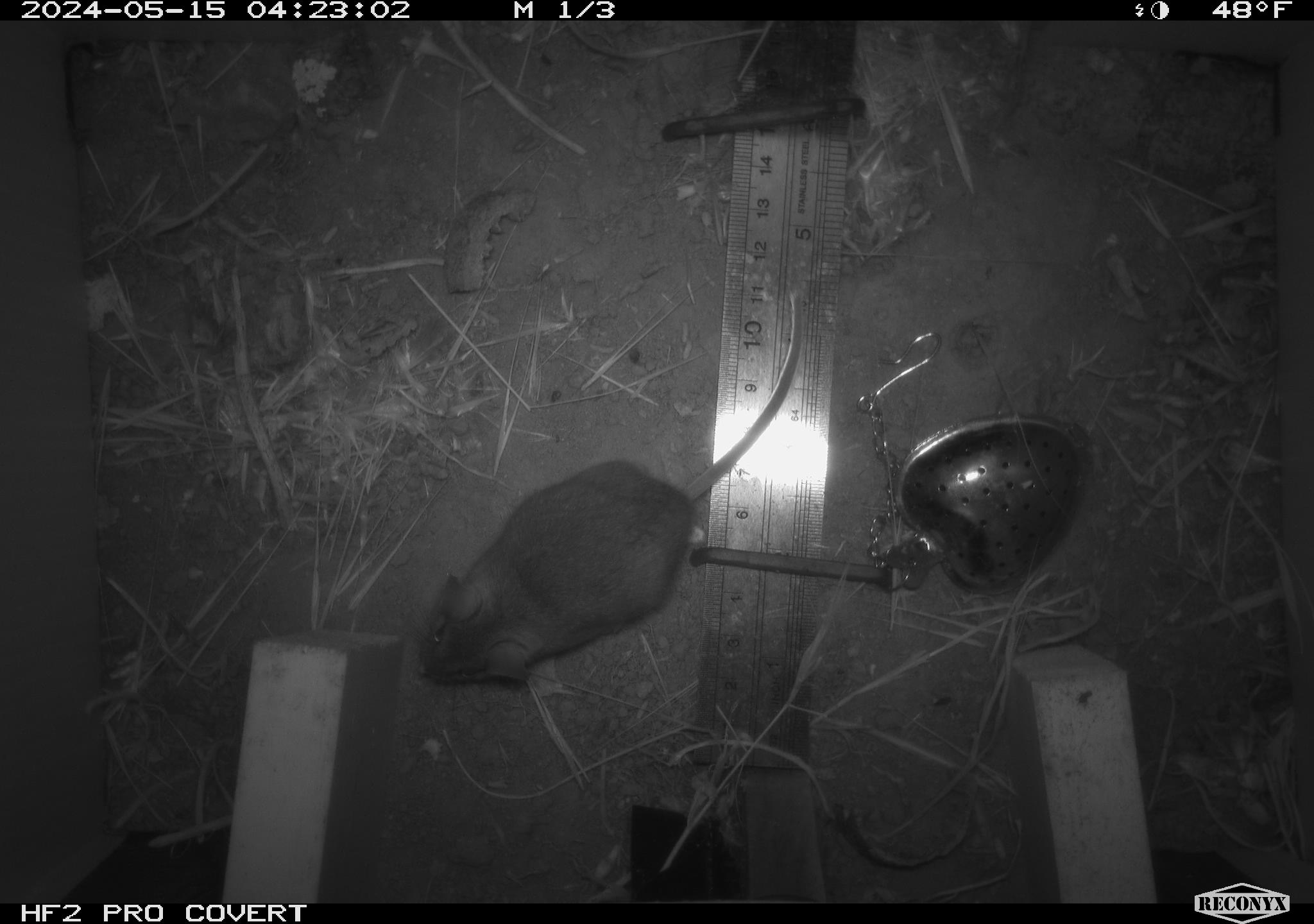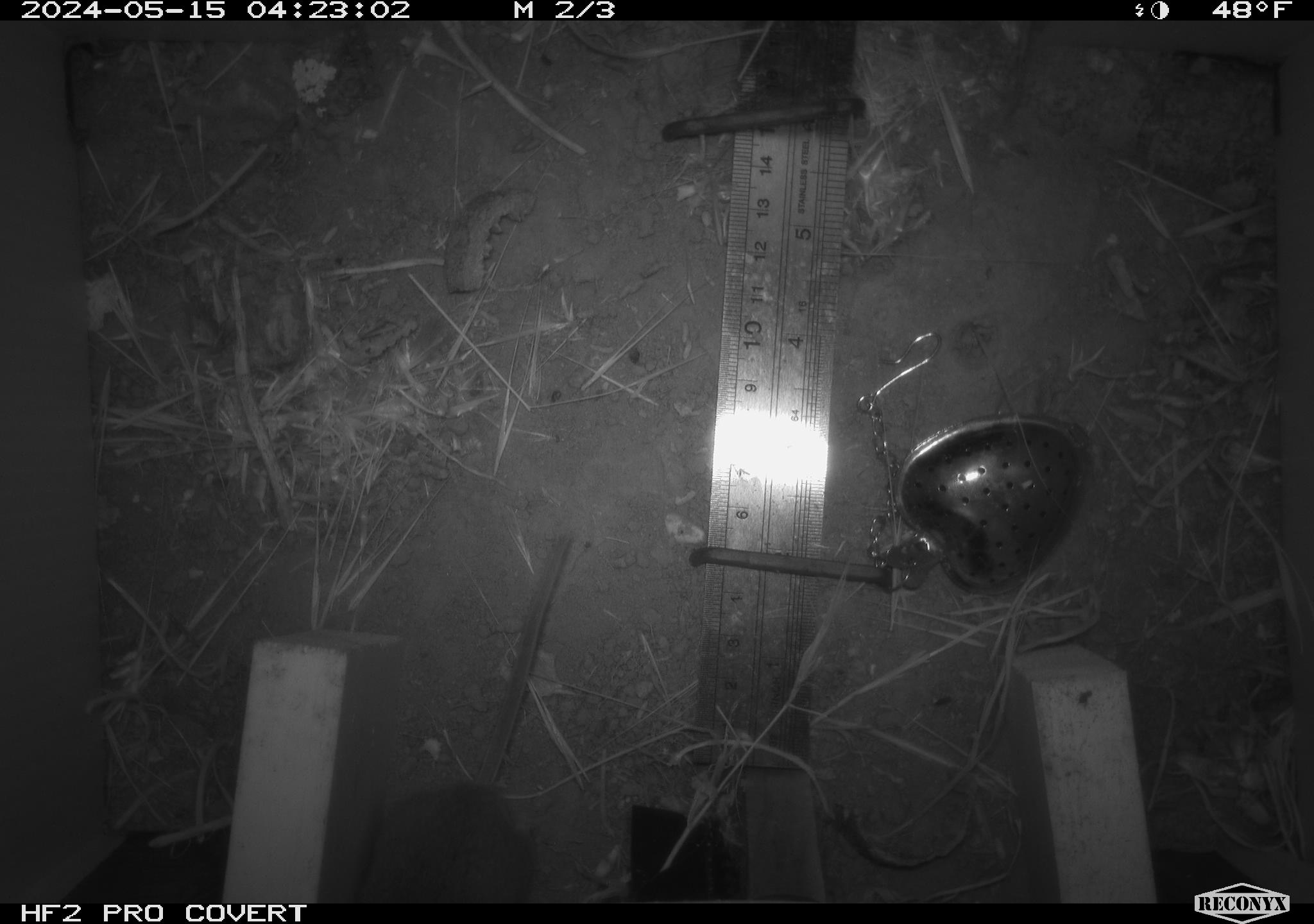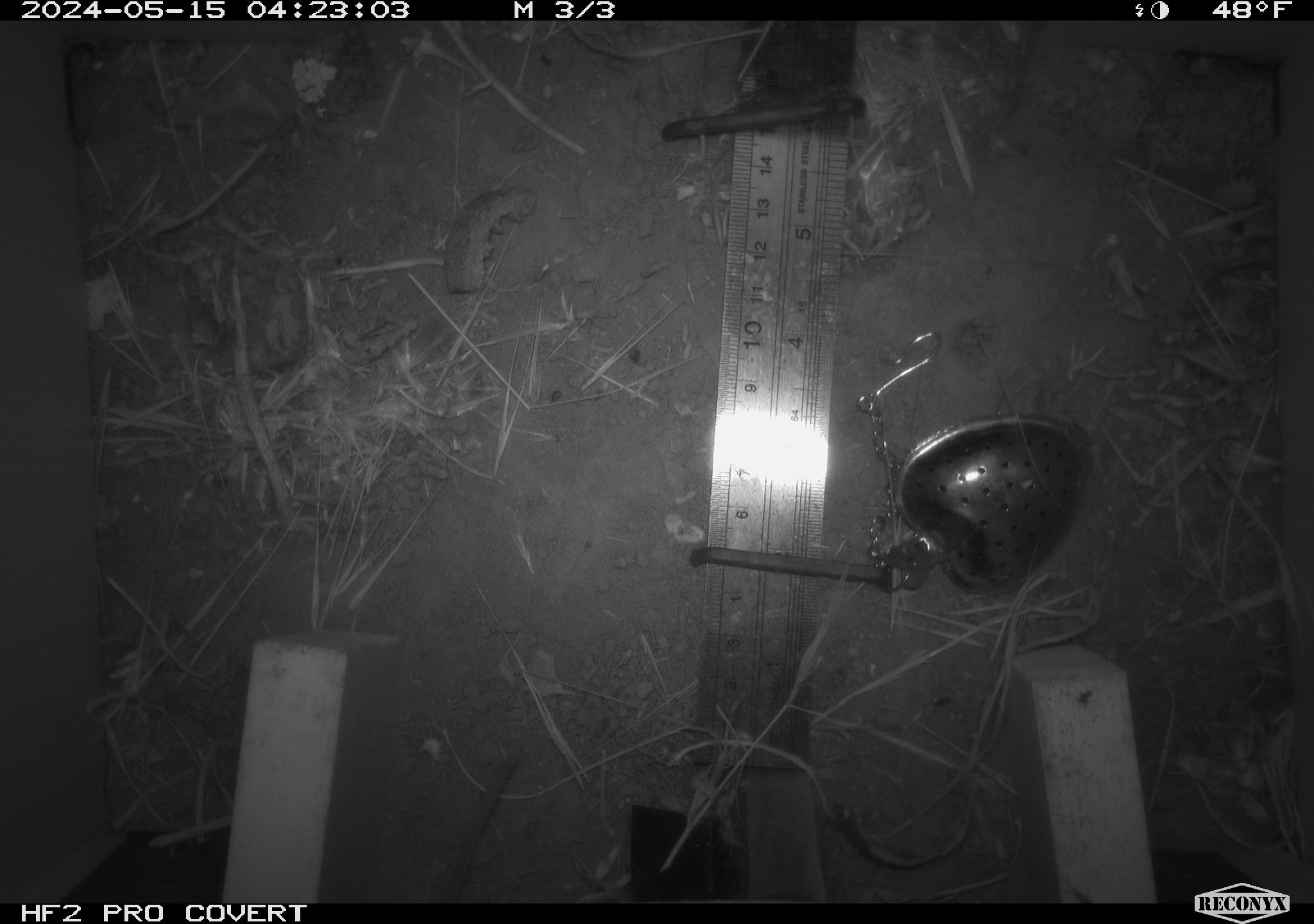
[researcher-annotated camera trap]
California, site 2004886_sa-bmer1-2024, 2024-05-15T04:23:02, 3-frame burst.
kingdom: Animalia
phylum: Chordata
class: Mammalia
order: Rodentia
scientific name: Rodentia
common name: mouse species